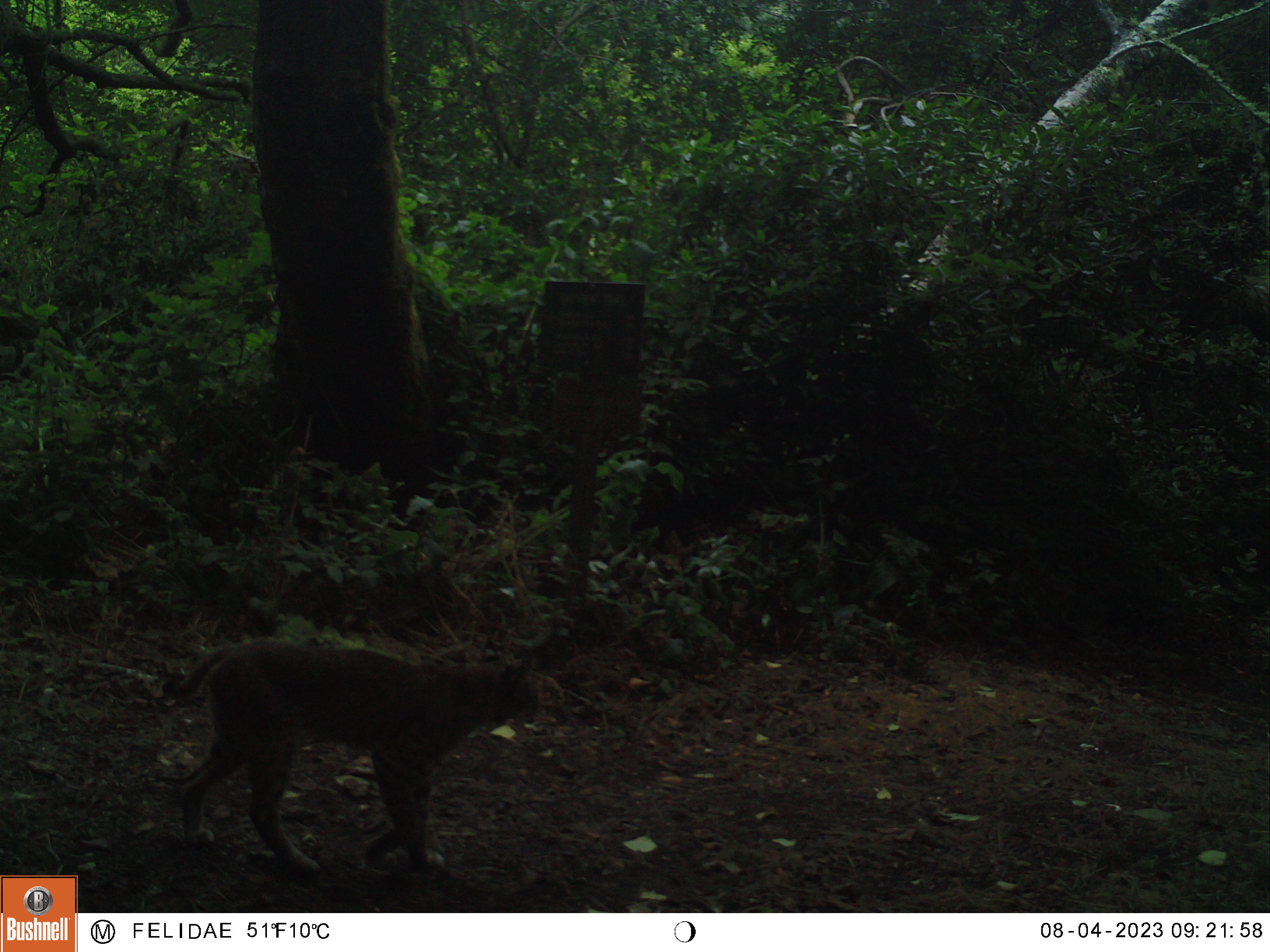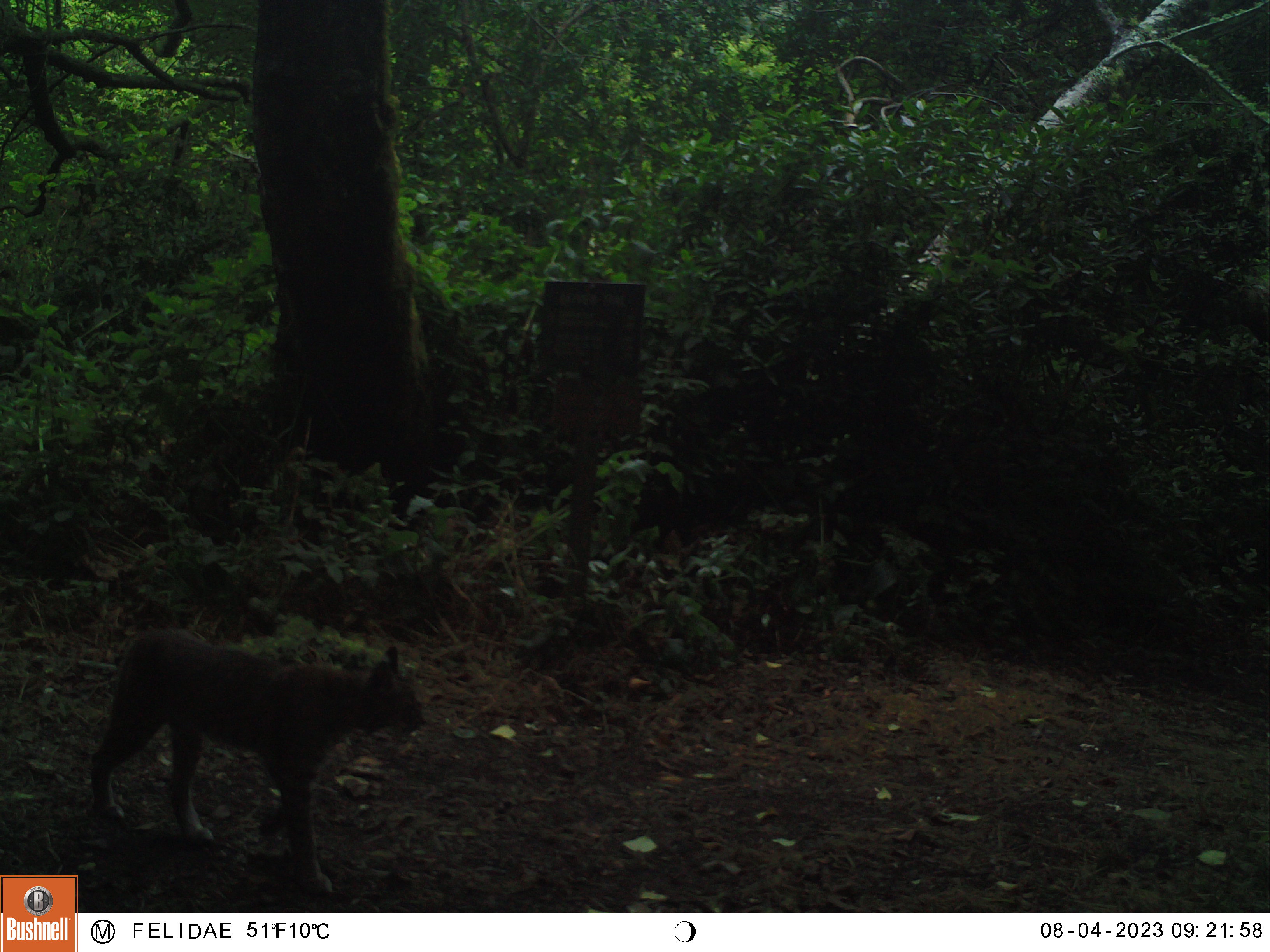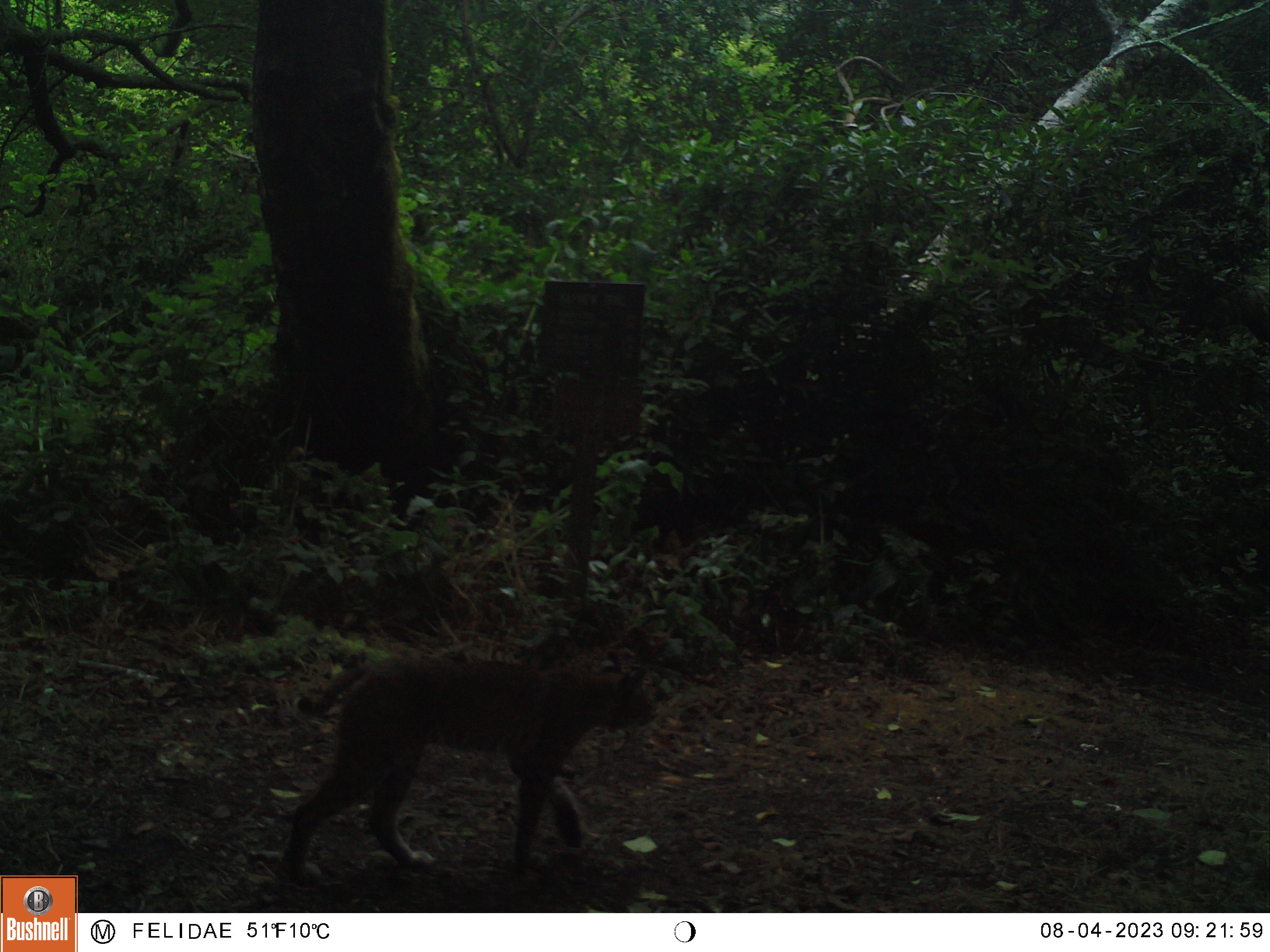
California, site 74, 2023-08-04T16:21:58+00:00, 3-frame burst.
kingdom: Animalia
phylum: Chordata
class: Mammalia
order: Carnivora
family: Felidae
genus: Lynx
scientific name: Lynx rufus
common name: bobcat